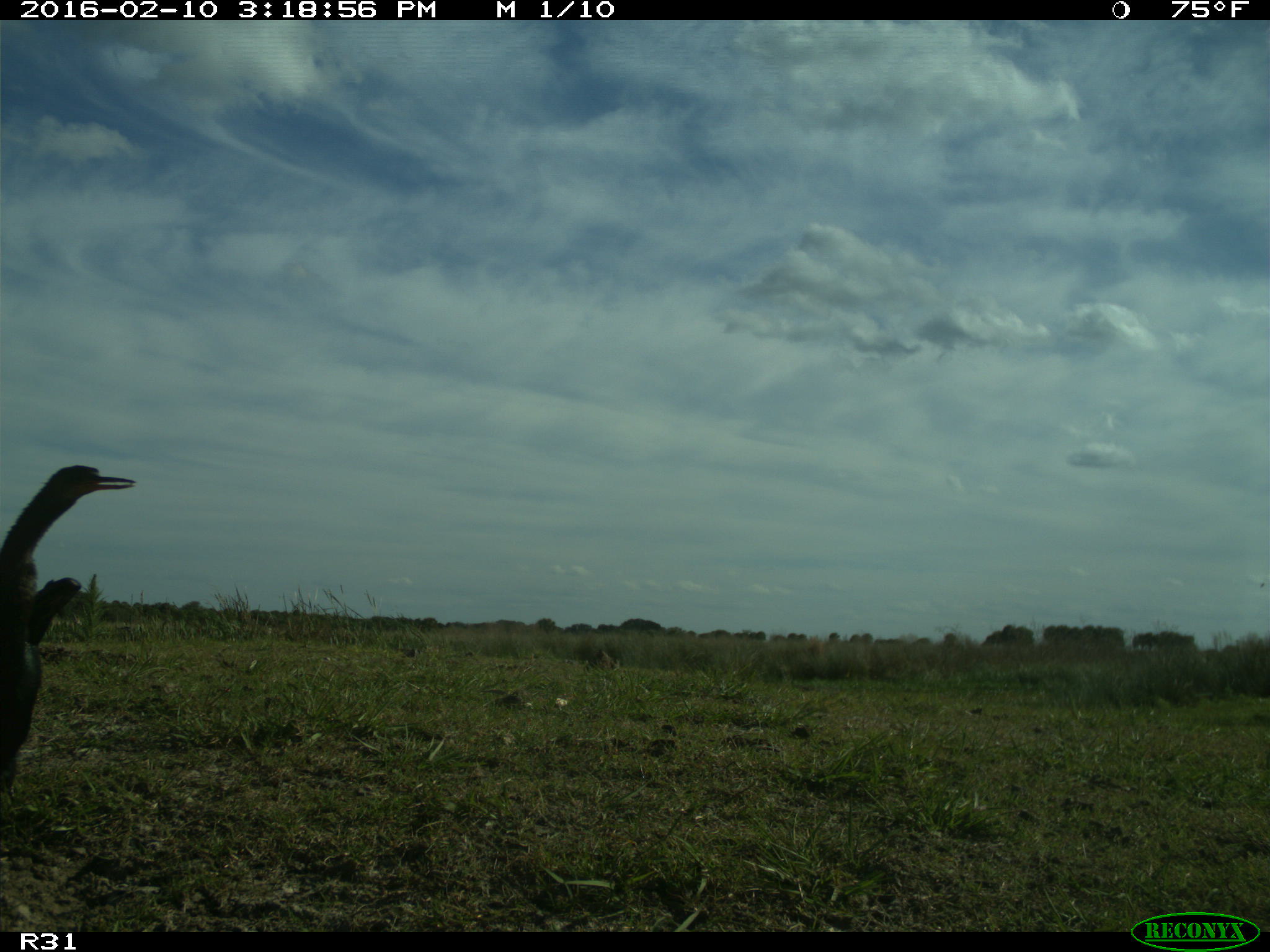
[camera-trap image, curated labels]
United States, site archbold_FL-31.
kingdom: Animalia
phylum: Chordata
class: Aves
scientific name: Aves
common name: birds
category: unidentified bird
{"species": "unidentified bird (birds) (Aves)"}